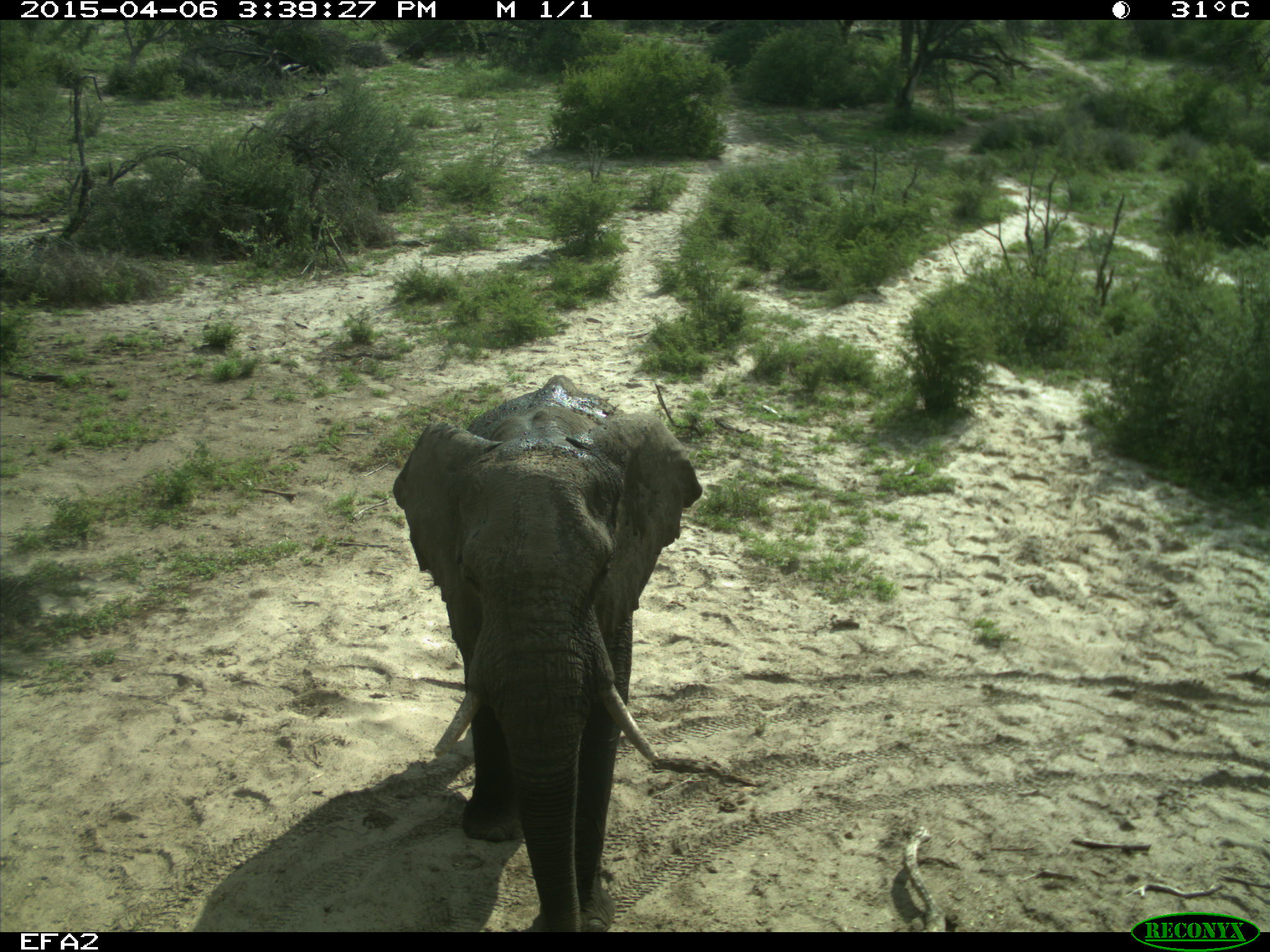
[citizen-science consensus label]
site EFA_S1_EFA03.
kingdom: Animalia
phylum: Chordata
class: Mammalia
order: Proboscidea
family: Elephantidae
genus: Loxodonta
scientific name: Loxodonta africana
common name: african bush elephant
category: elephant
Elephant (african bush elephant) (Loxodonta africana), count 1. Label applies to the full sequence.